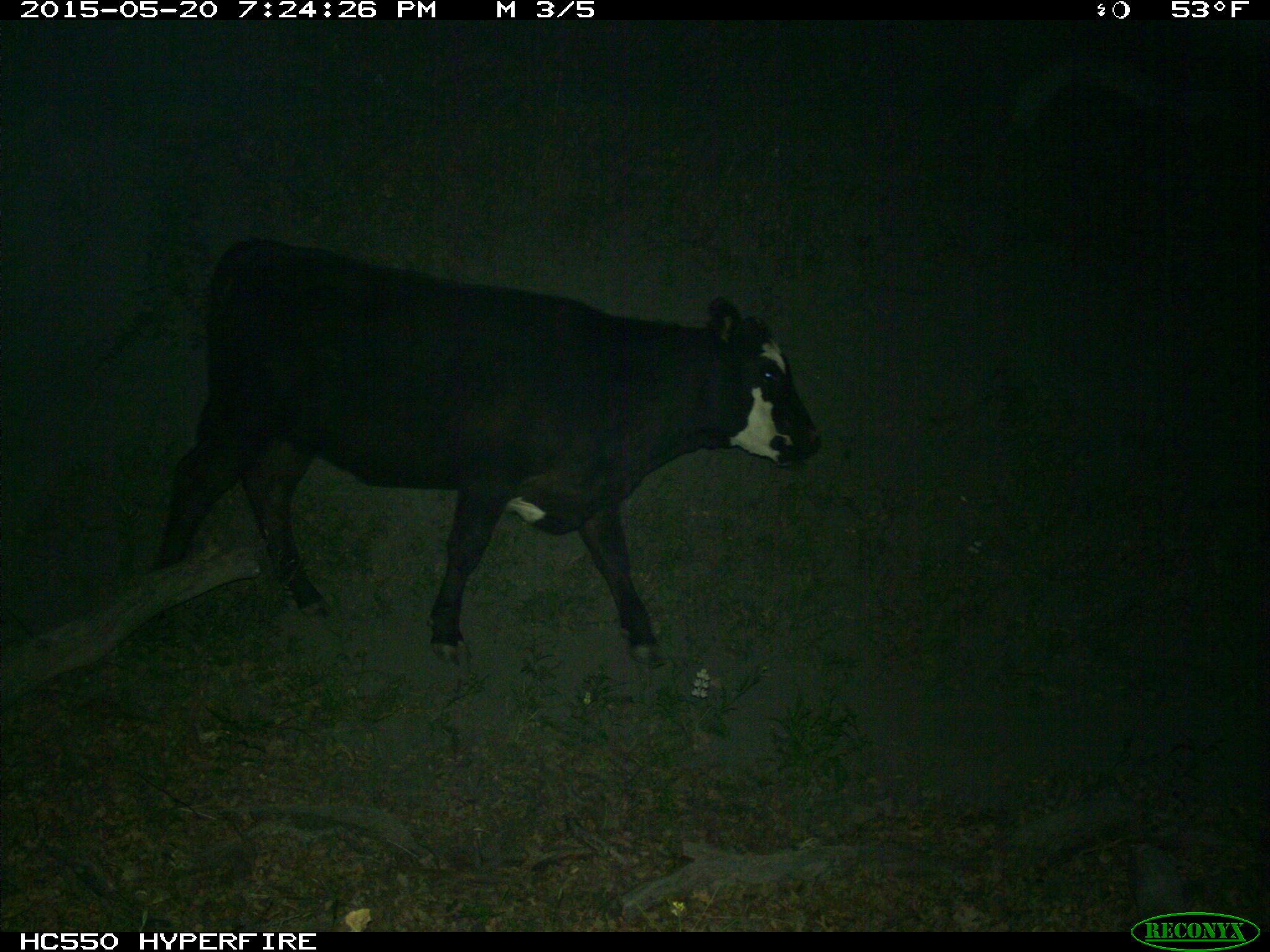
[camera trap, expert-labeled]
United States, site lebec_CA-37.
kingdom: Animalia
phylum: Chordata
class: Mammalia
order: Artiodactyla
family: Bovidae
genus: Bos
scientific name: Bos taurus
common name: domestic cow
Bos taurus (domestic cow).